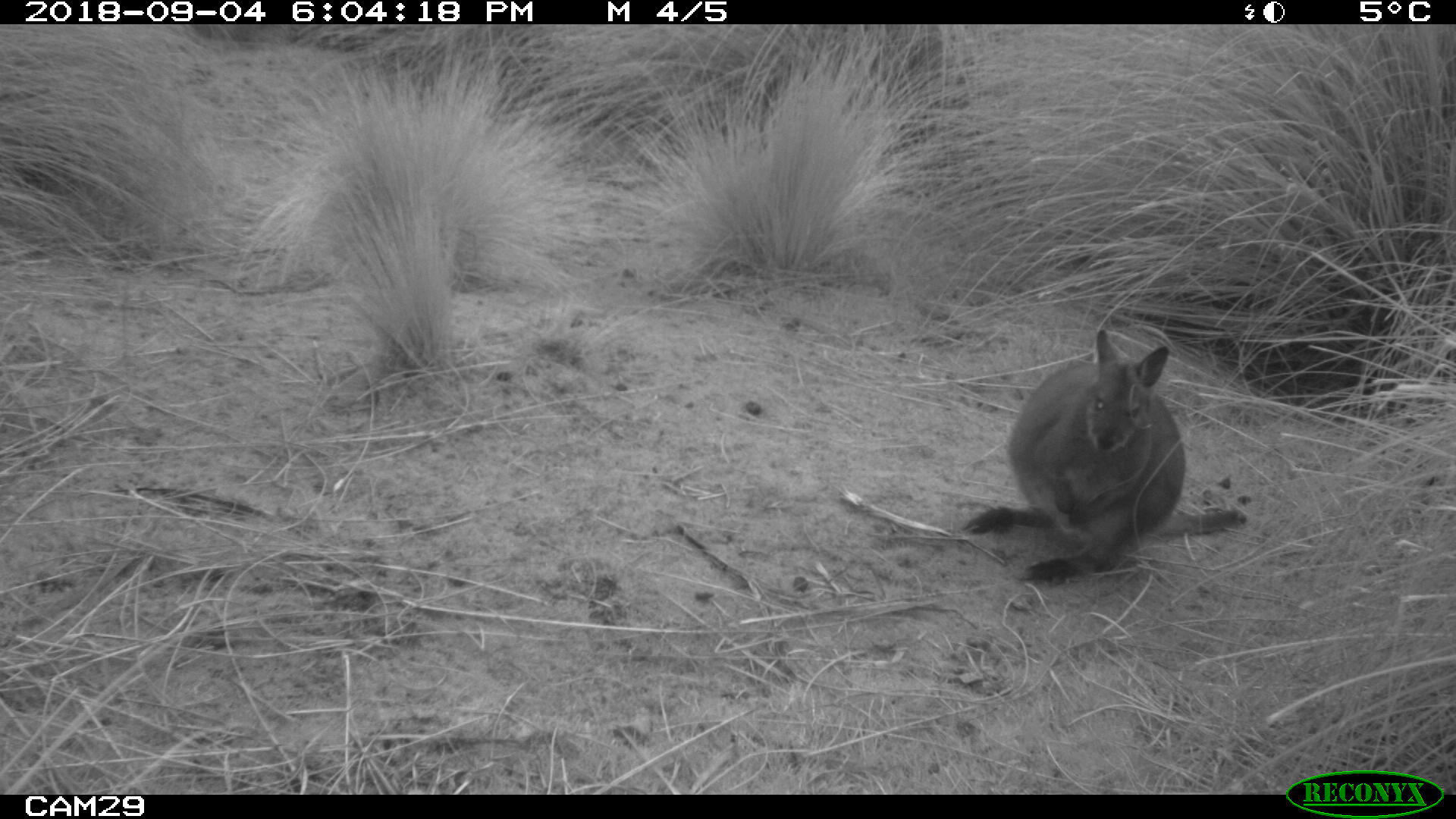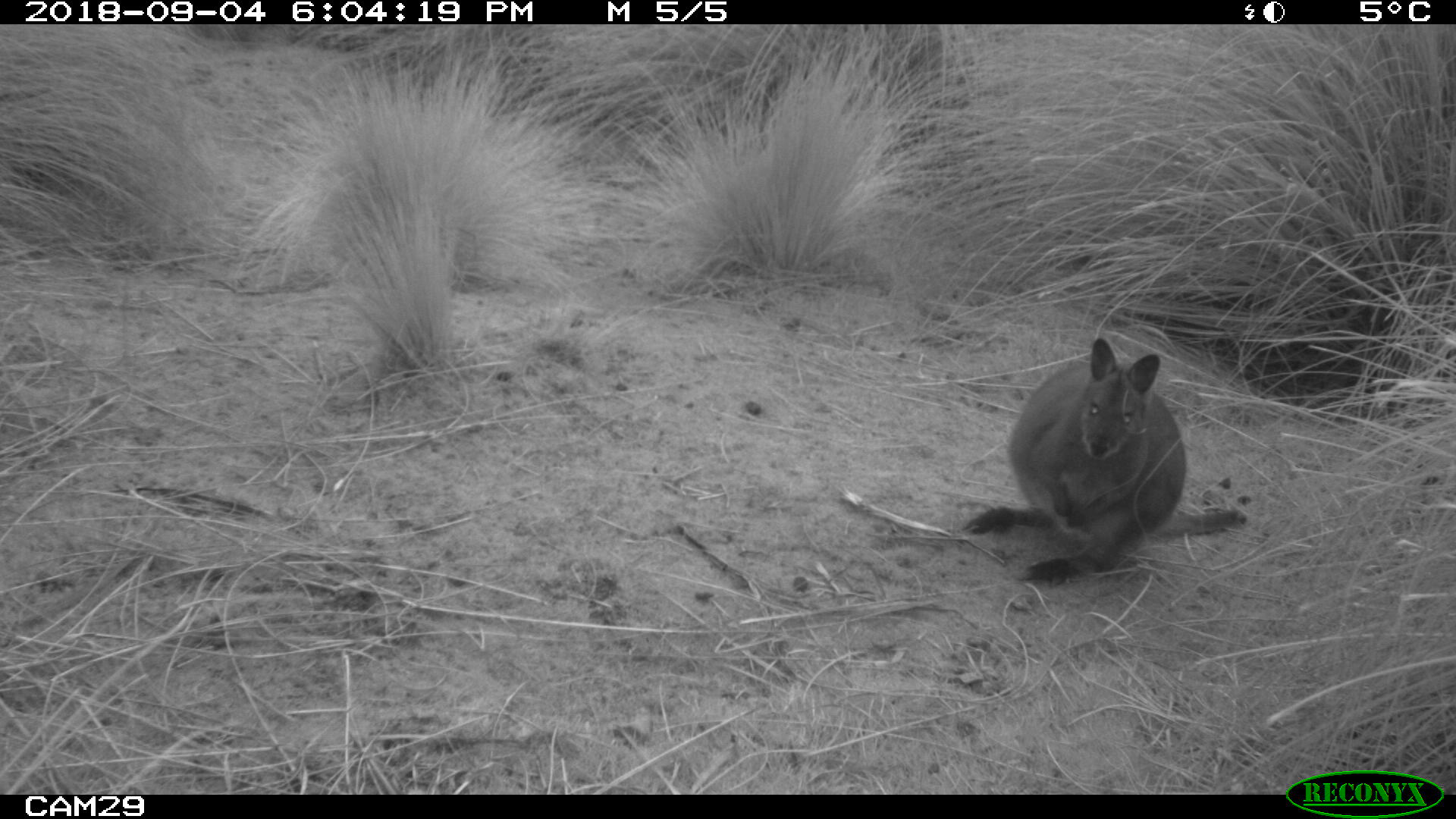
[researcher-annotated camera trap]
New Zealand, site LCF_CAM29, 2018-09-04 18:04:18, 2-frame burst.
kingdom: Animalia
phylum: Chordata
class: Mammalia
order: Diprotodontia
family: Macropodidae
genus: Notamacropus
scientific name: Notamacropus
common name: wallaby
Wallaby (Notamacropus).